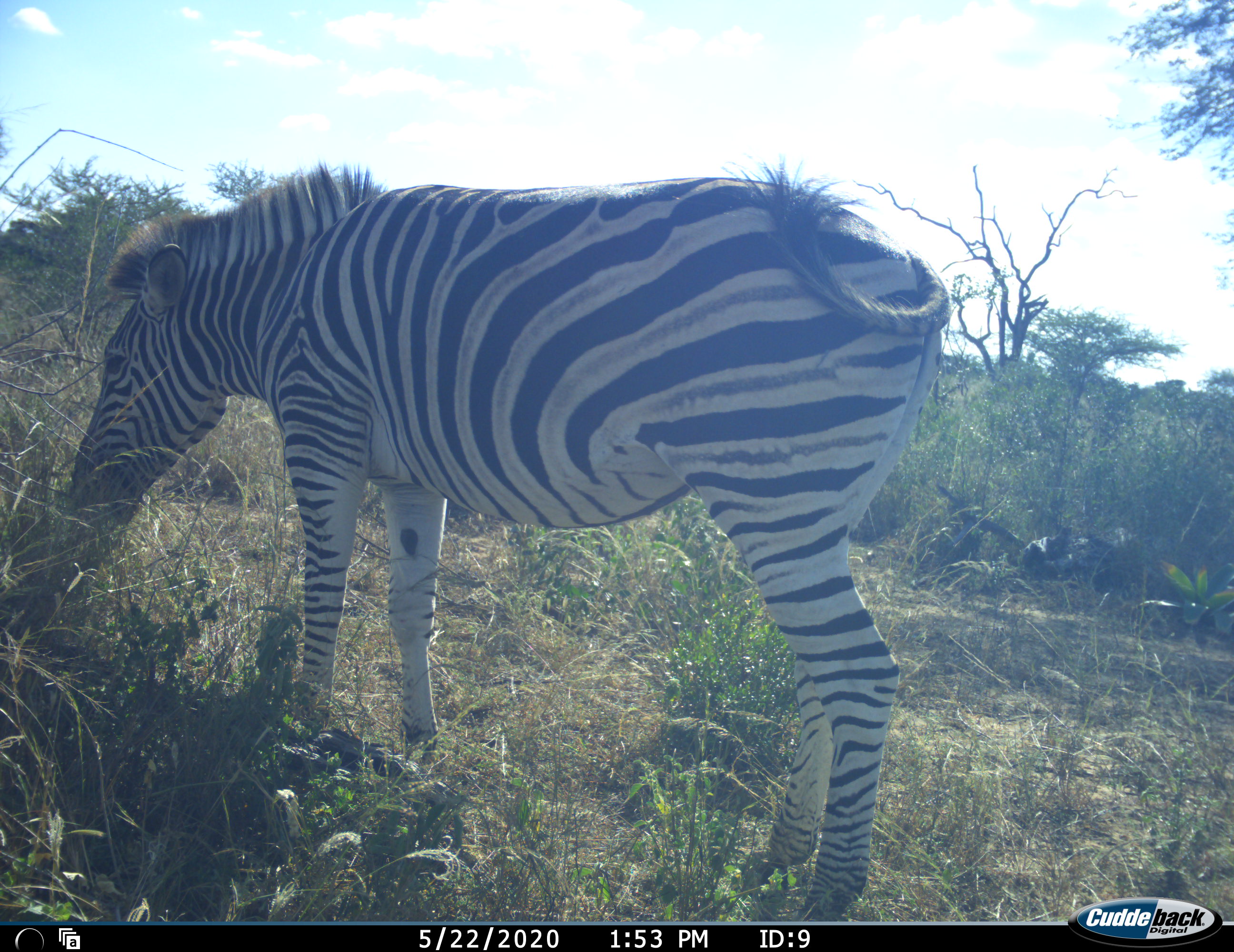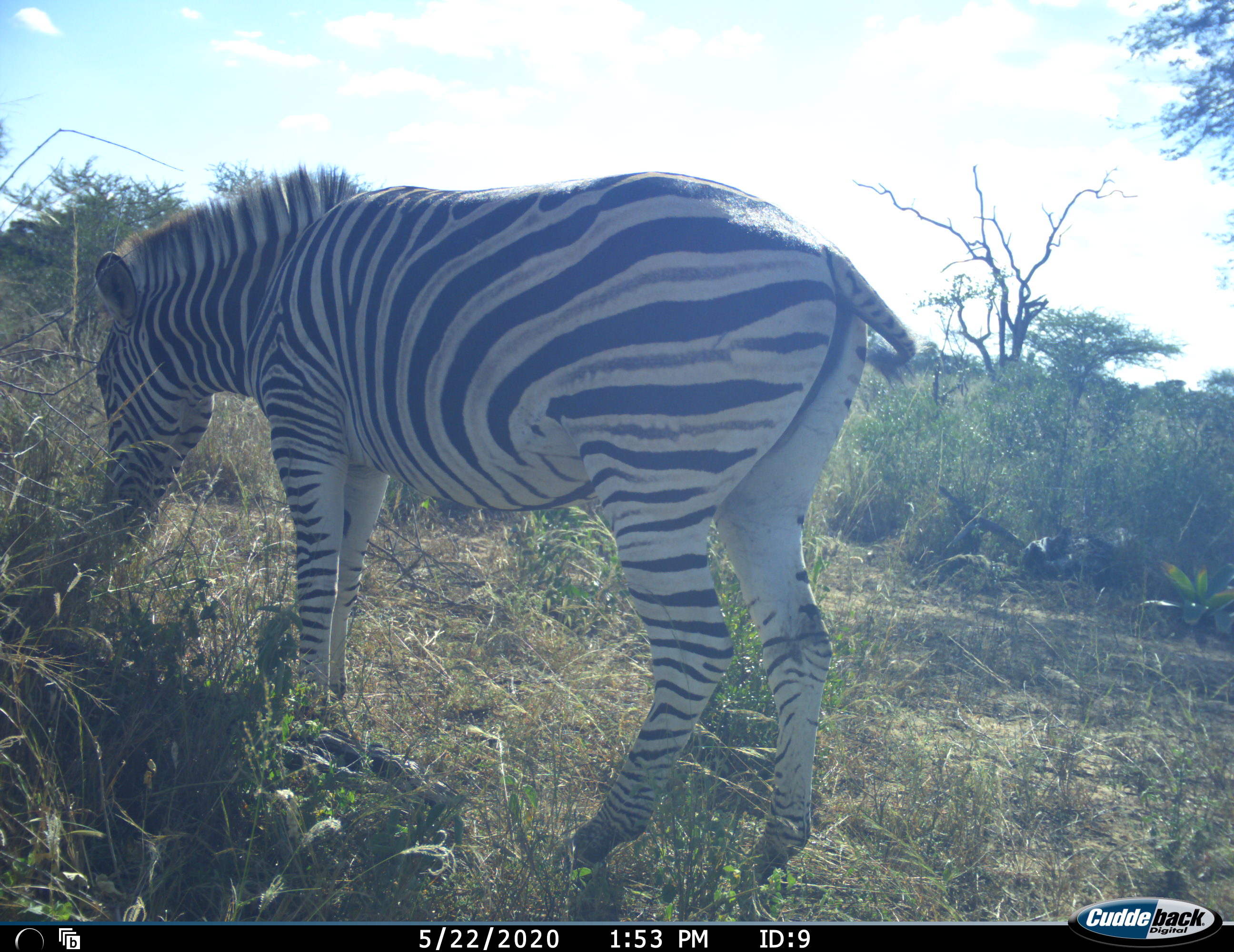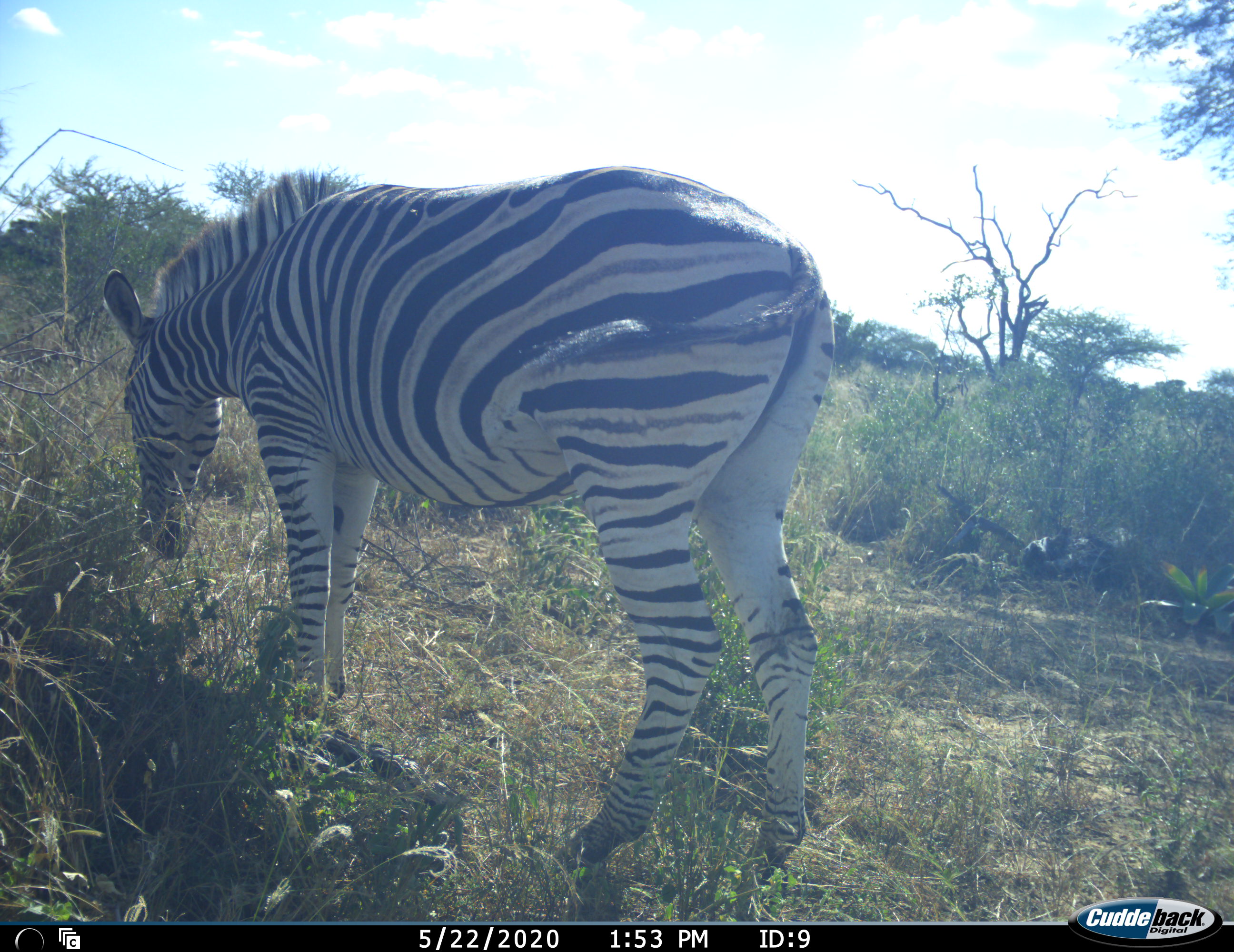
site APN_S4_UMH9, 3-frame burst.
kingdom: Animalia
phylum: Chordata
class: Mammalia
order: Perissodactyla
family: Equidae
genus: Equus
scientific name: Equus quagga burchellii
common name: burchell's zebra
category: zebraburchells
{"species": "zebraburchells (burchell's zebra) (Equus quagga burchellii)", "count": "1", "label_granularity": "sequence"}